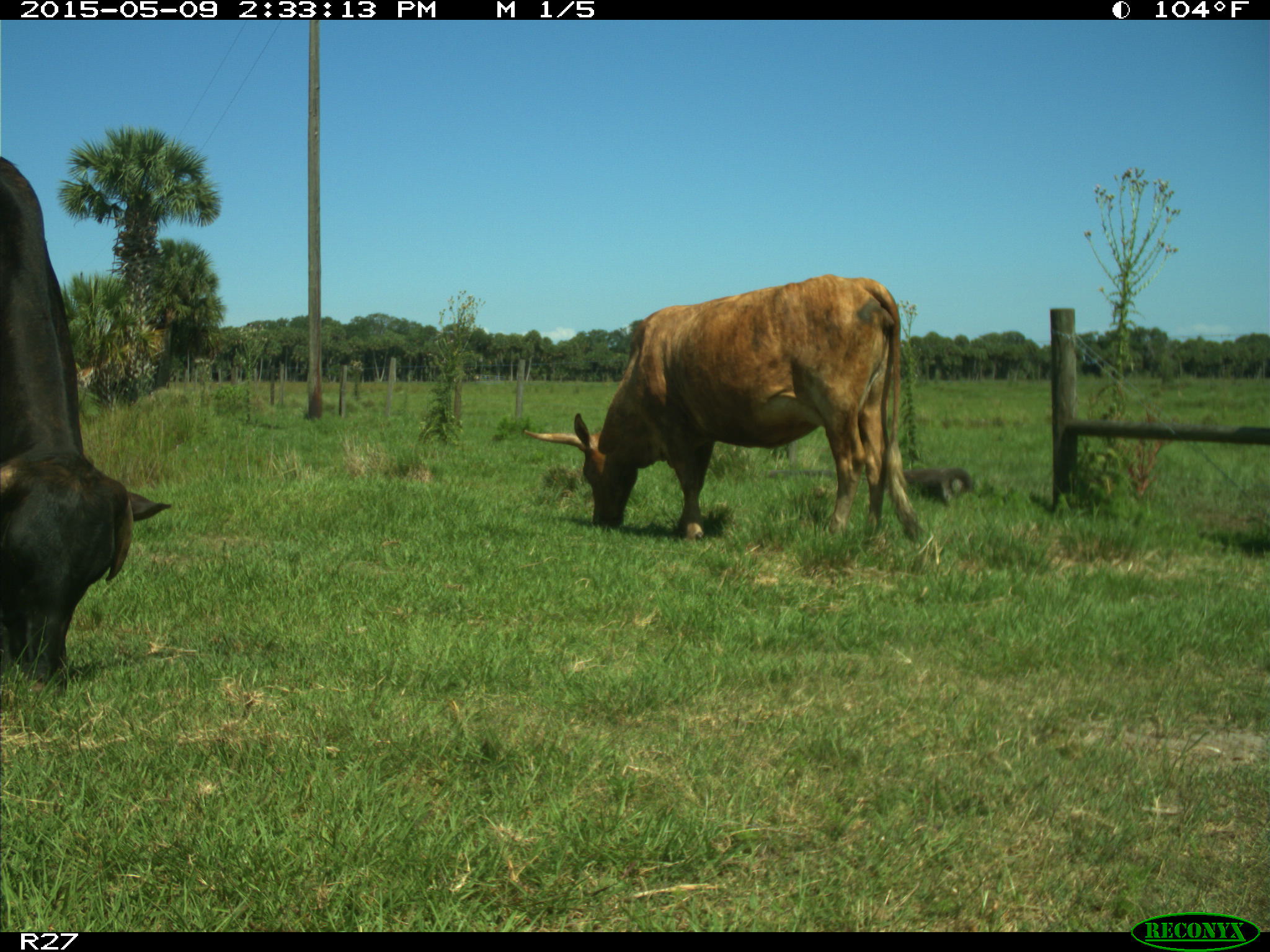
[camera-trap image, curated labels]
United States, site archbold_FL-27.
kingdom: Animalia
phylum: Chordata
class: Mammalia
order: Artiodactyla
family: Bovidae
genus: Bos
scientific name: Bos taurus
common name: domestic cow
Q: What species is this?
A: Bos taurus (domestic cow).